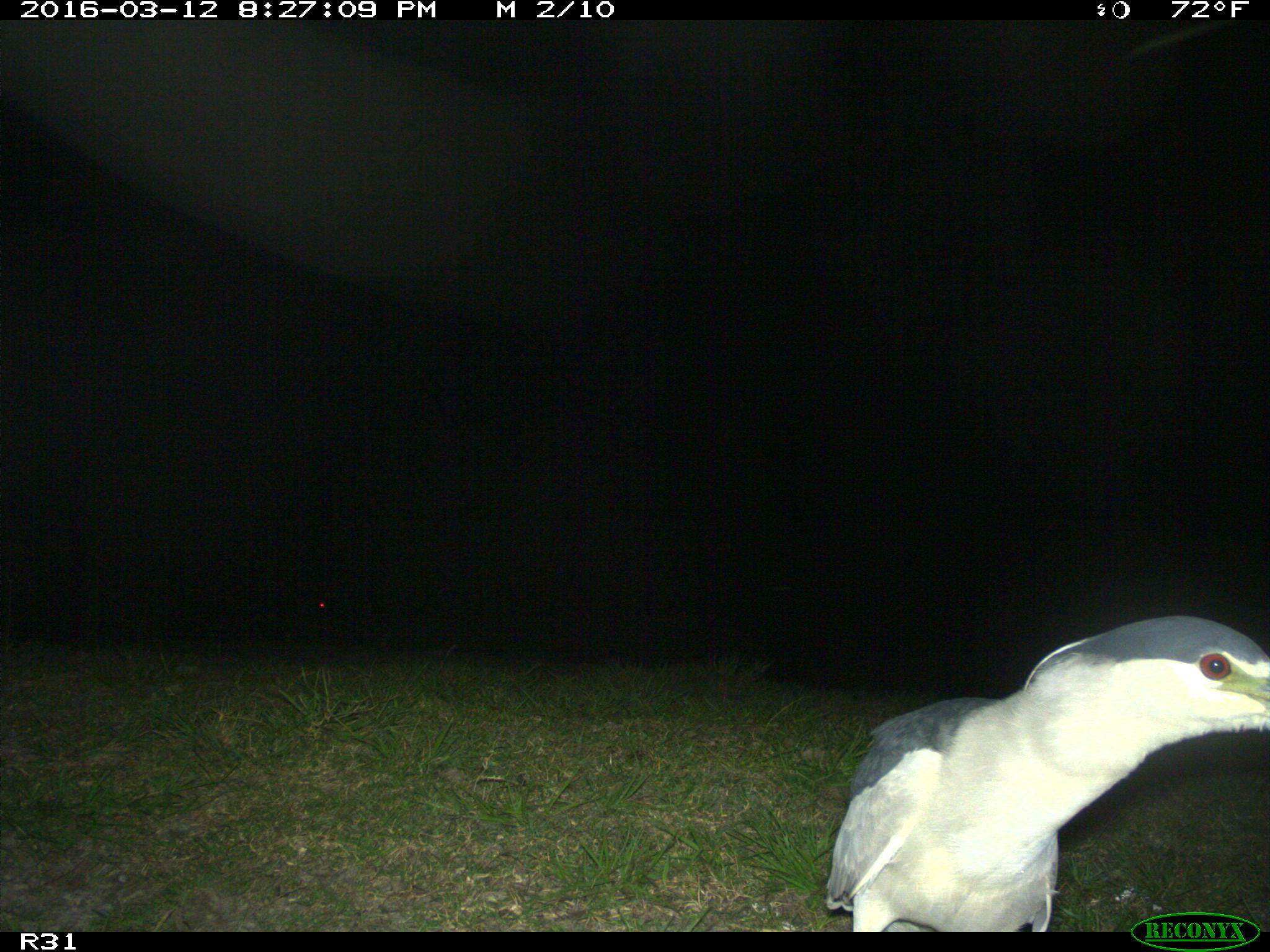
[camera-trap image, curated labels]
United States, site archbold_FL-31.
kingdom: Animalia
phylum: Chordata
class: Aves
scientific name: Aves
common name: birds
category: unidentified bird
Unidentified bird (birds) (Aves).